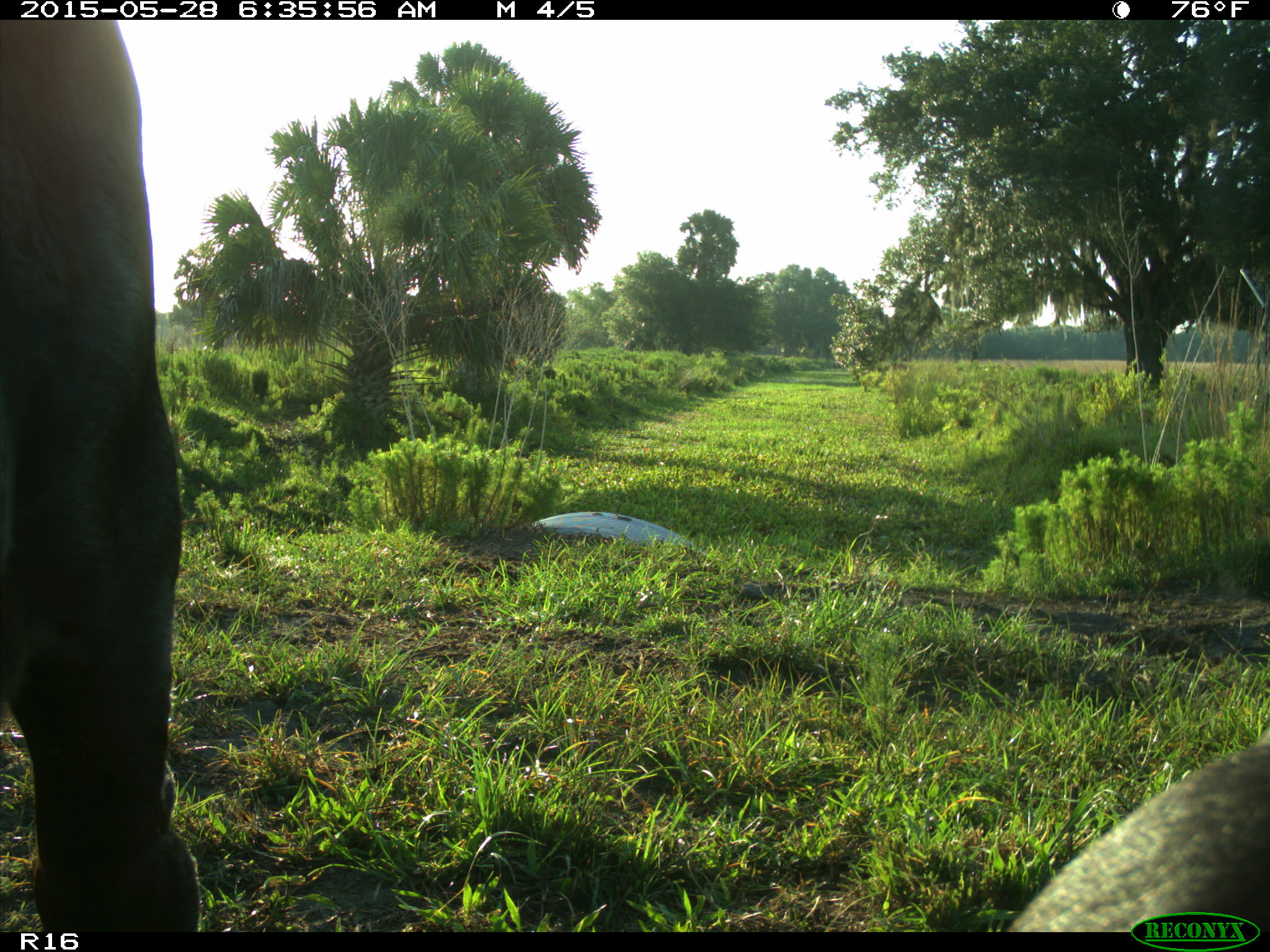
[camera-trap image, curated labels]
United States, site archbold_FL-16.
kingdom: Animalia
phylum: Chordata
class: Mammalia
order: Artiodactyla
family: Bovidae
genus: Bos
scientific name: Bos taurus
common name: domestic cow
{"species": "Bos taurus (domestic cow)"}